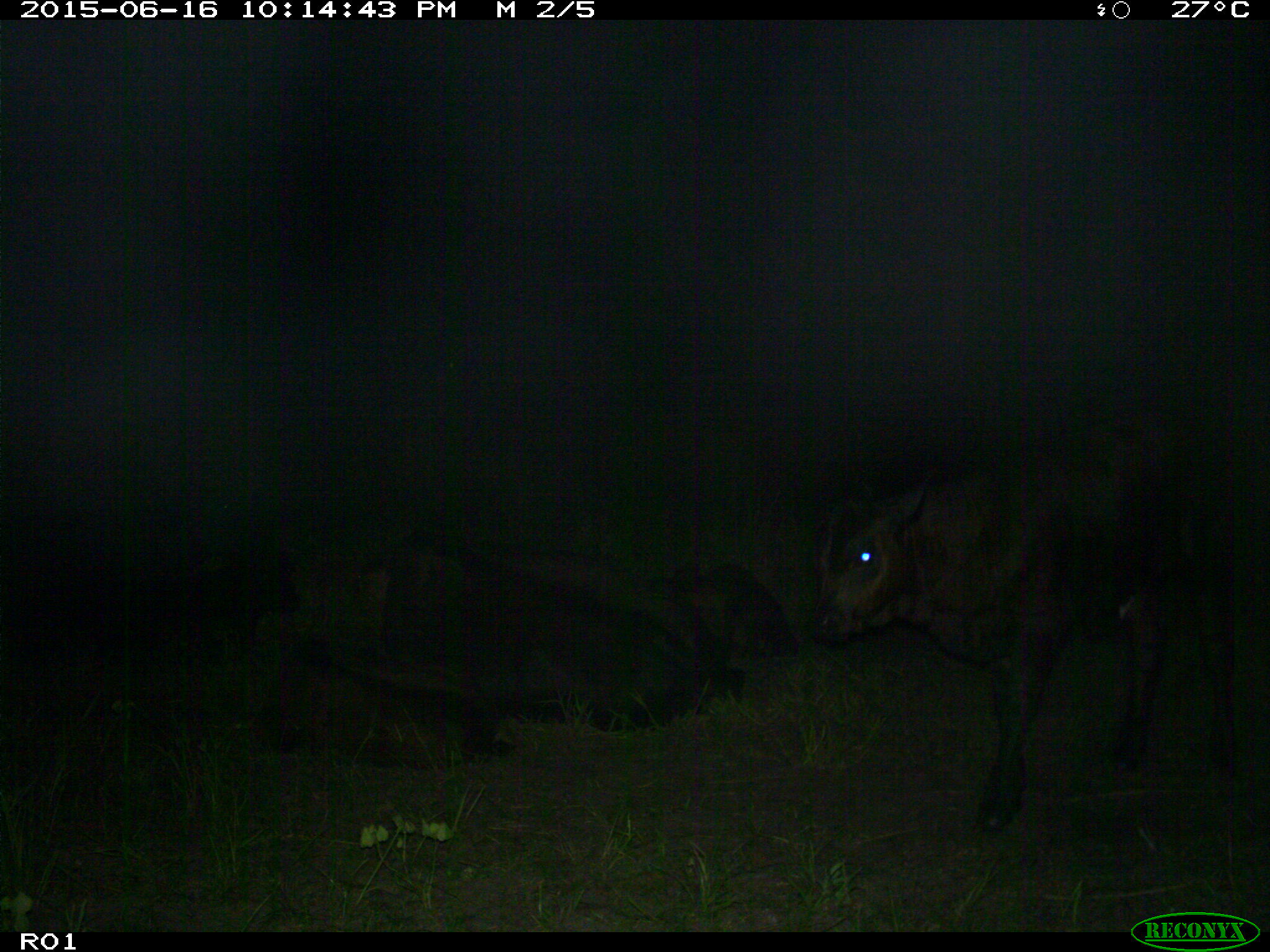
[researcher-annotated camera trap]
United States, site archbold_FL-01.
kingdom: Animalia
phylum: Chordata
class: Mammalia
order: Artiodactyla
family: Bovidae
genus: Bos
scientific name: Bos taurus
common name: domestic cow